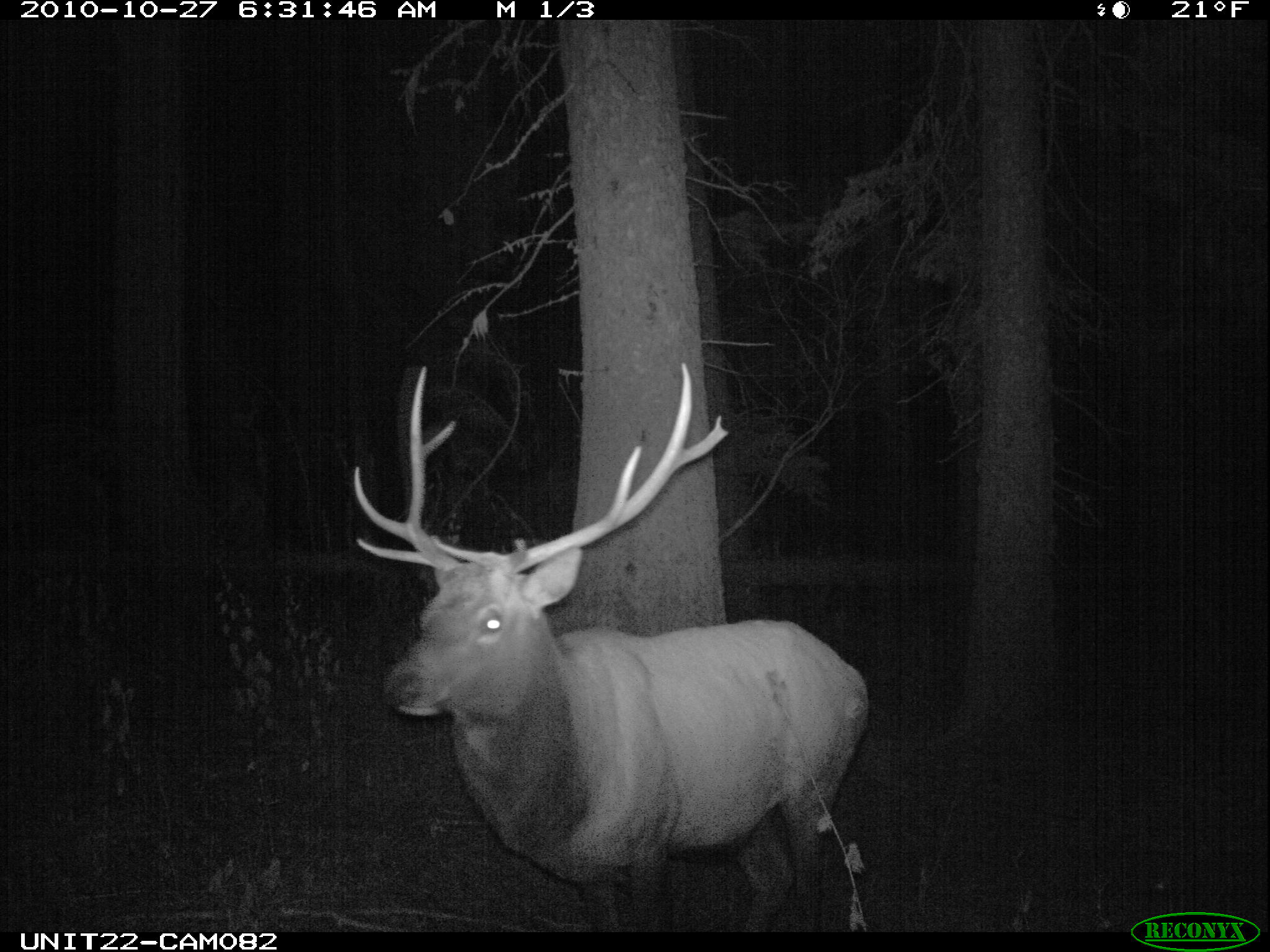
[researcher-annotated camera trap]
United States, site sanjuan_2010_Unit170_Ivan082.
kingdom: Animalia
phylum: Chordata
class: Mammalia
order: Artiodactyla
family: Cervidae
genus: Cervus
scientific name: Cervus elaphus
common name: red deer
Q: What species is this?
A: Cervus elaphus (red deer).